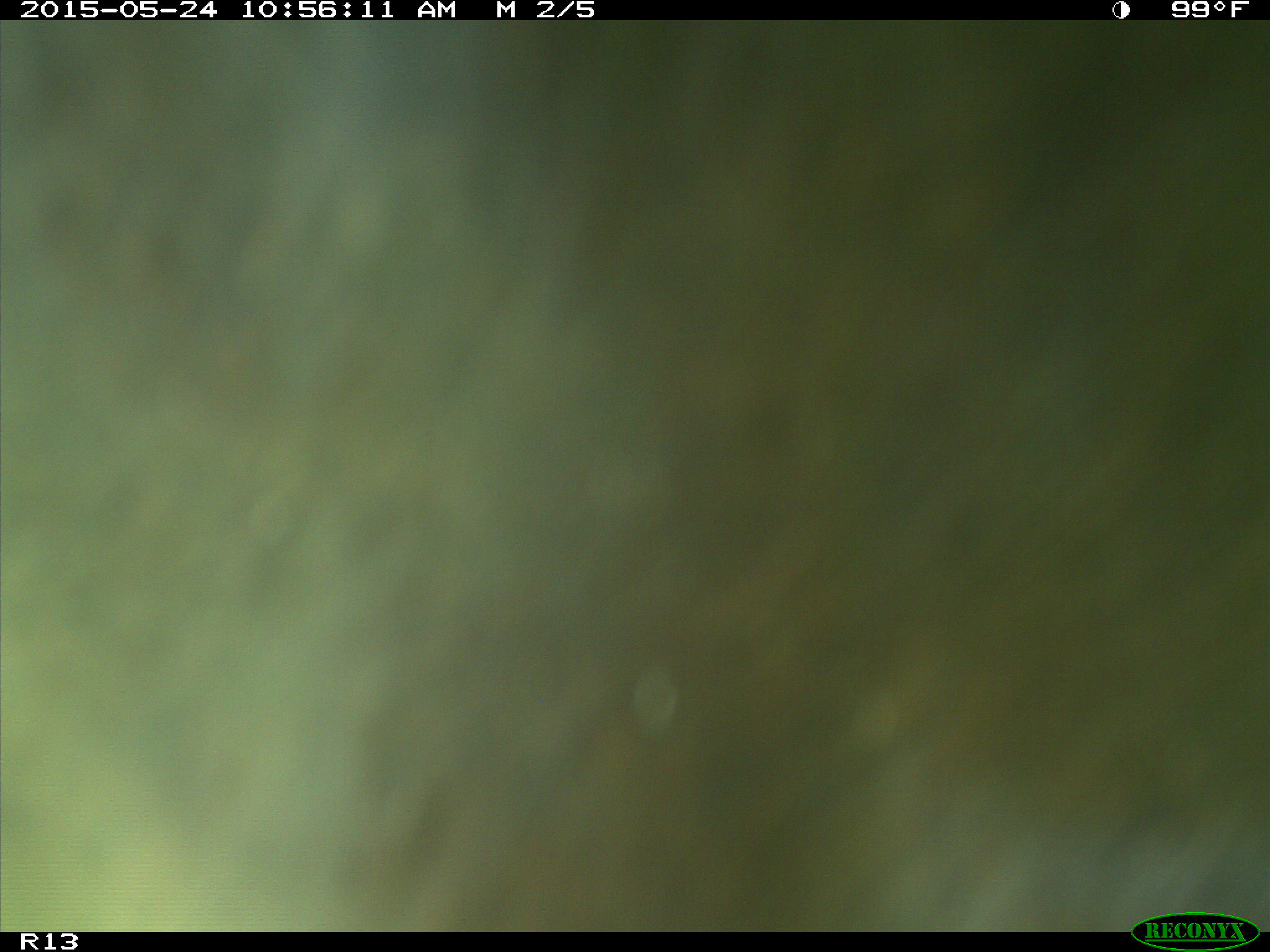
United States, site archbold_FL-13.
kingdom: Animalia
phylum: Chordata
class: Mammalia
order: Artiodactyla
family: Bovidae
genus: Bos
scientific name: Bos taurus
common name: domestic cow